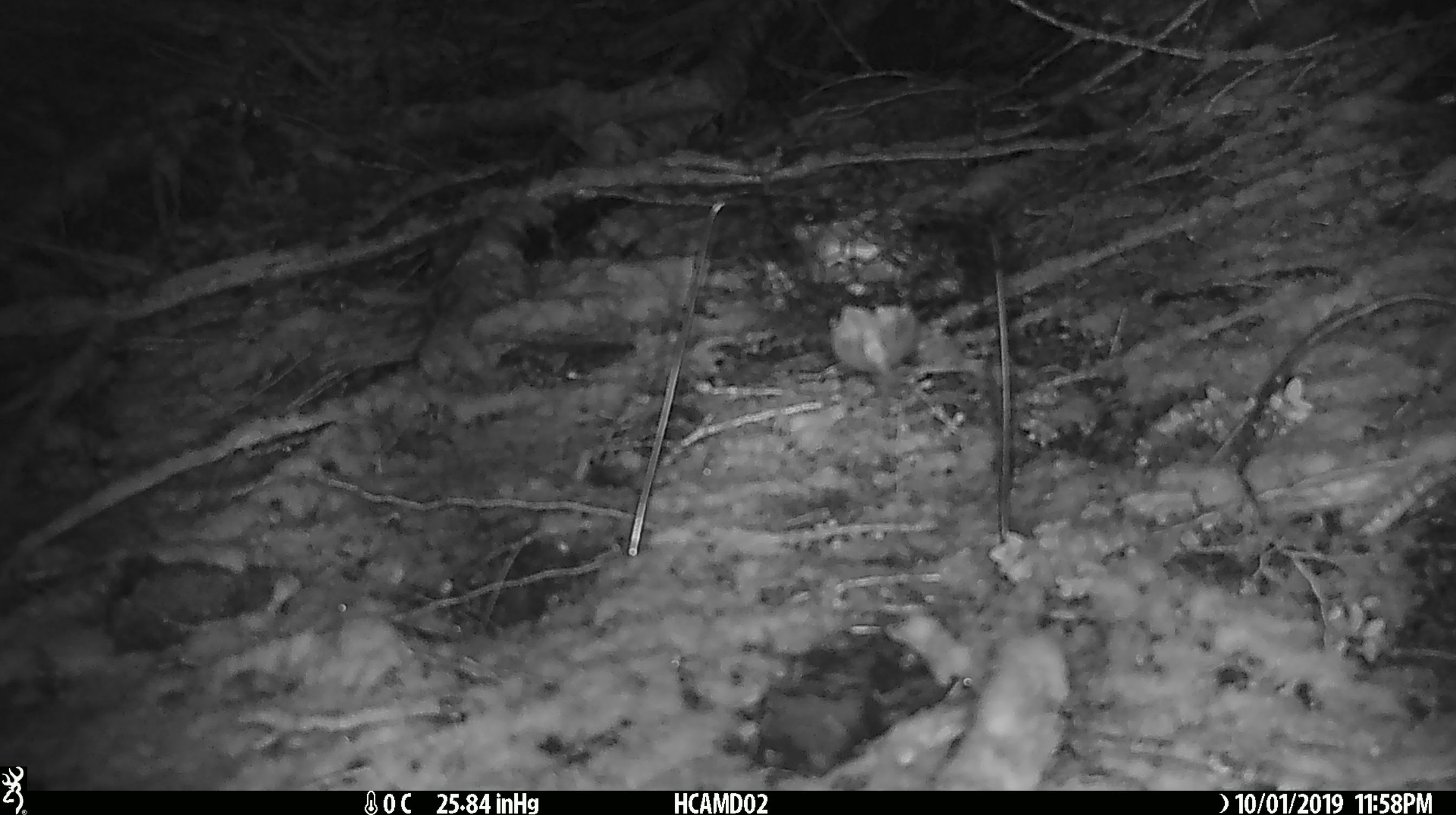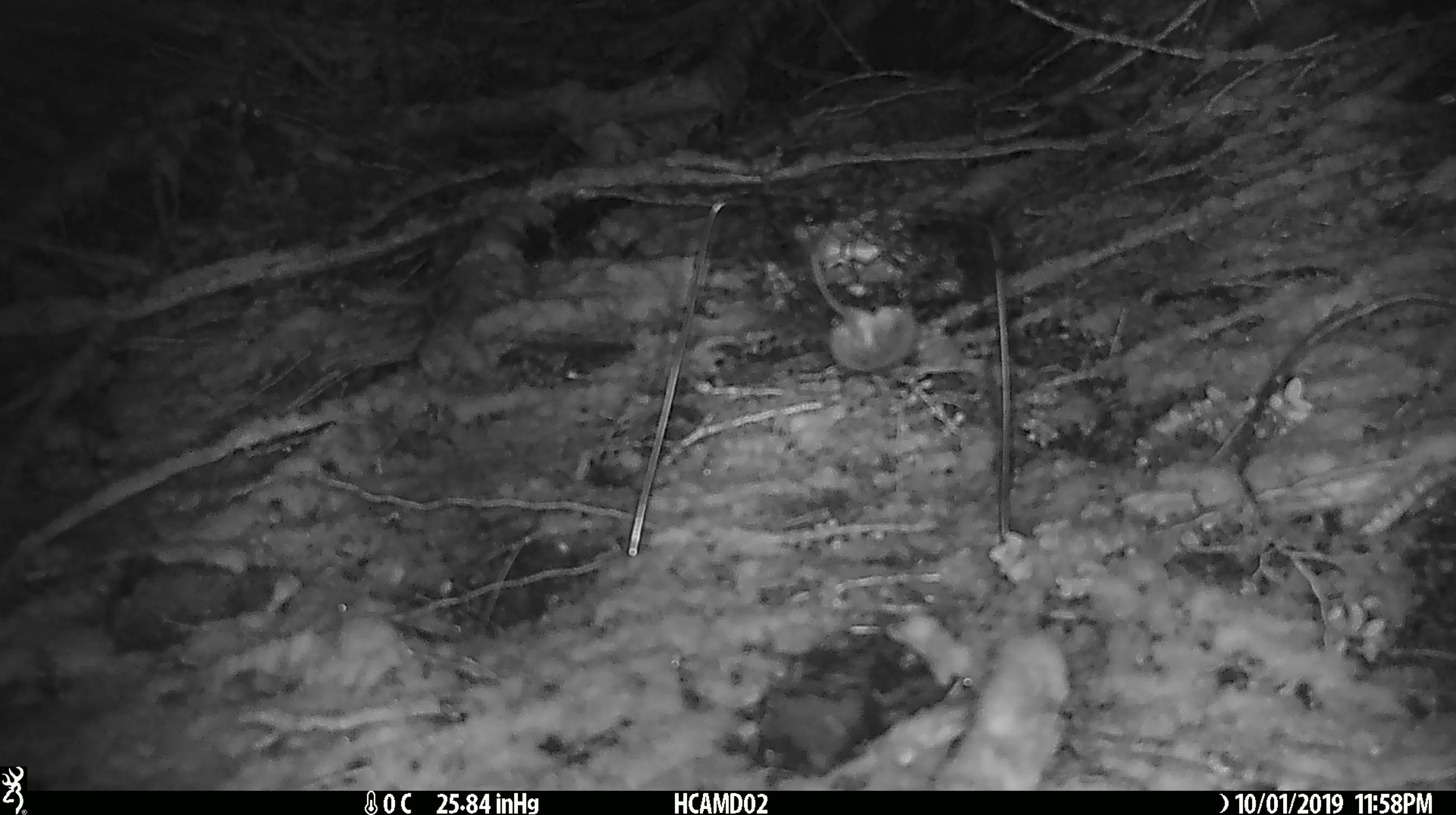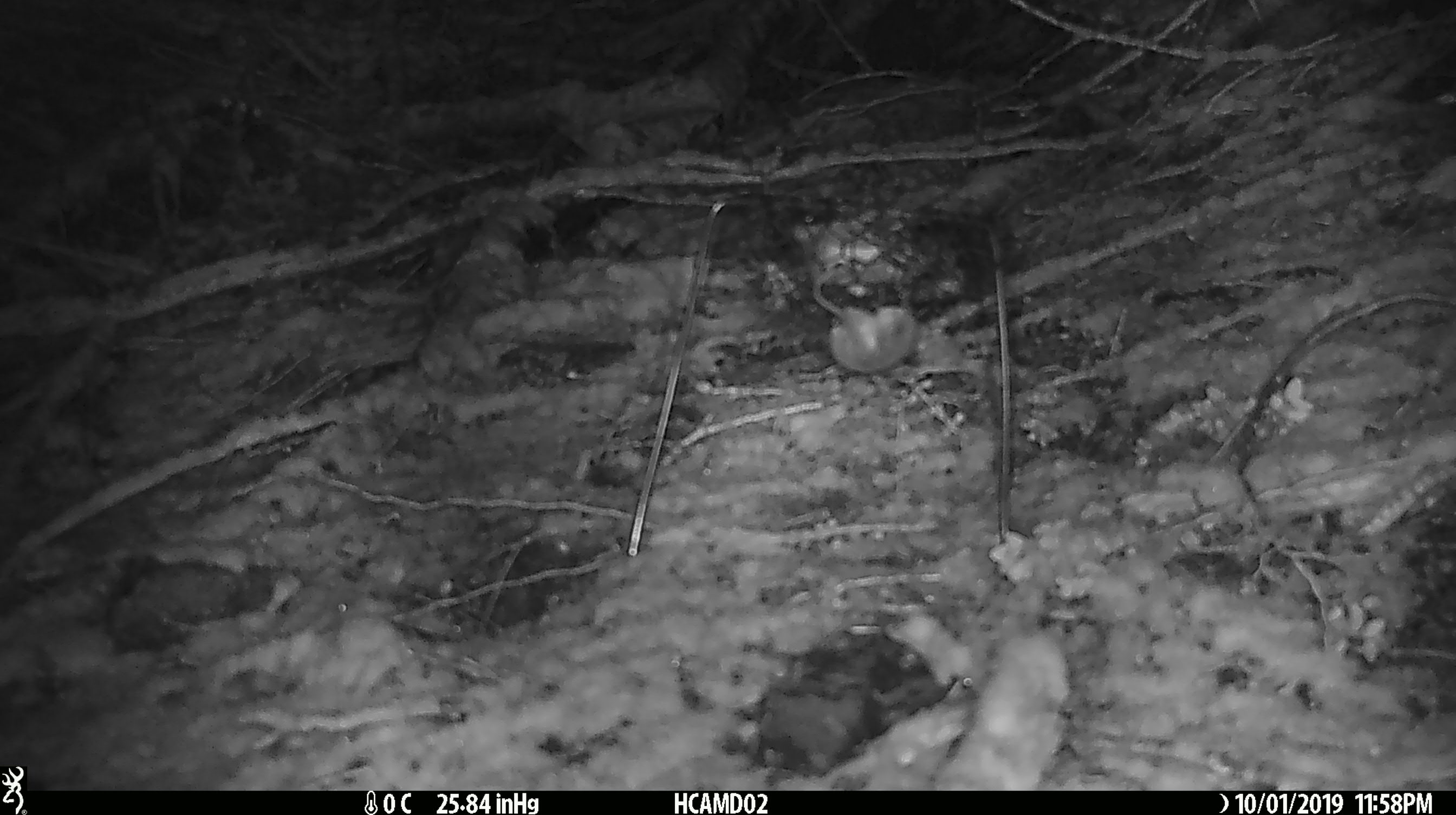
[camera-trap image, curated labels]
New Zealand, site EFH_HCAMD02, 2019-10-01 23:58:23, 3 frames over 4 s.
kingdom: Animalia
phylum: Chordata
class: Mammalia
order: Rodentia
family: Muridae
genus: Mus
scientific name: Mus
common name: mouse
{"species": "mouse (Mus)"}